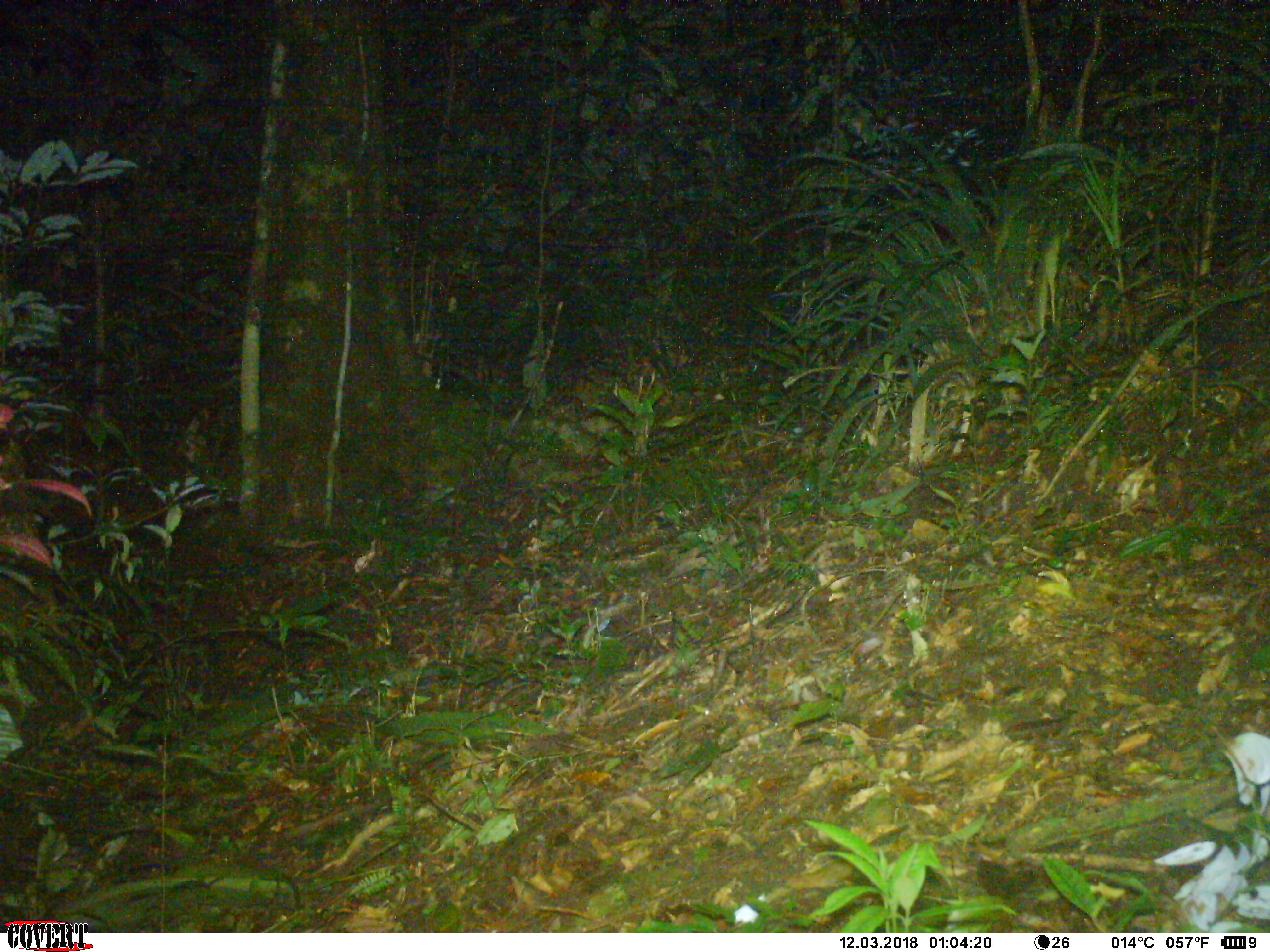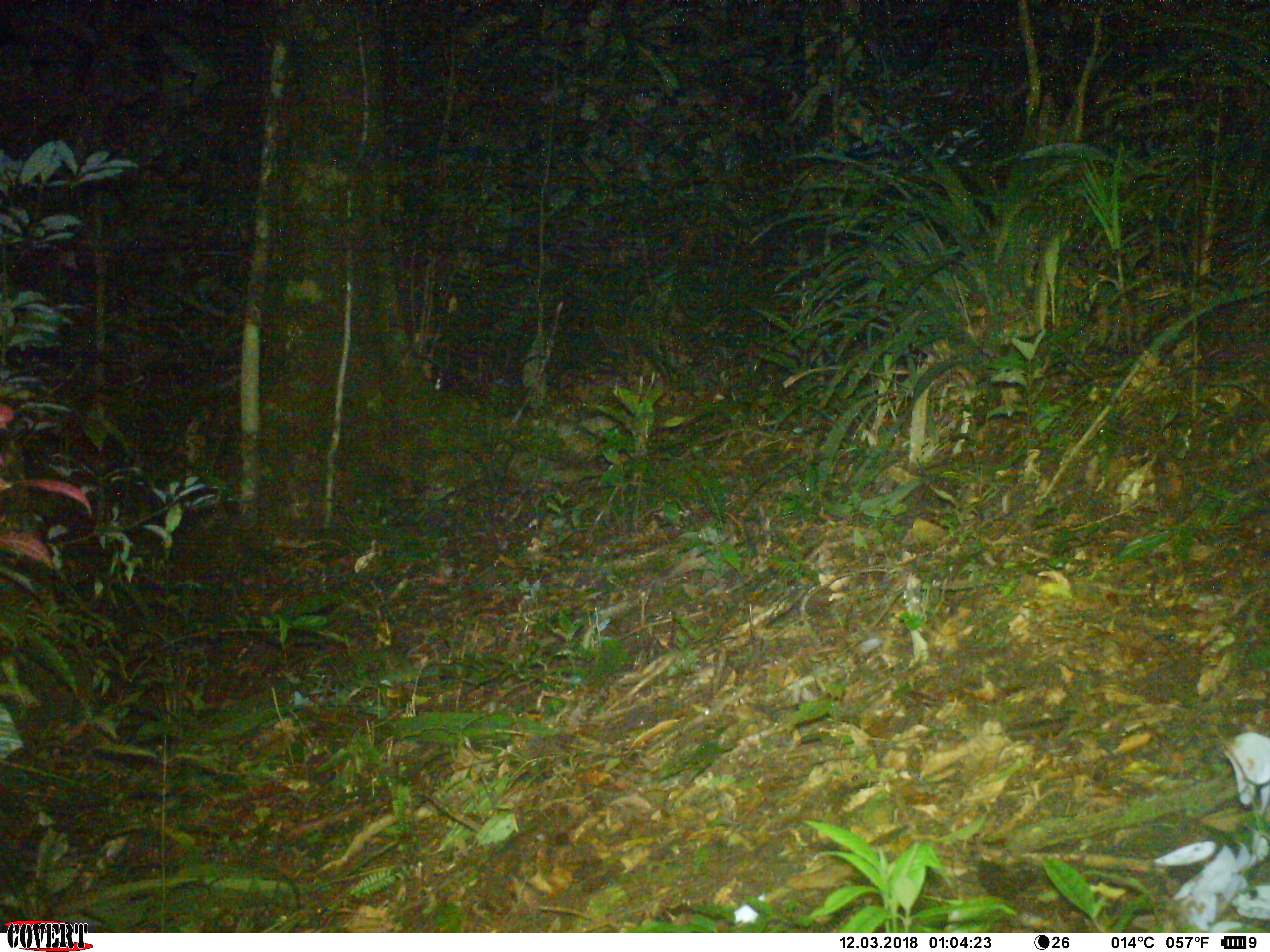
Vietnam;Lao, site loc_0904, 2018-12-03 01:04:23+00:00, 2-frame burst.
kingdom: Animalia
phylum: Chordata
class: Mammalia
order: Rodentia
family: Muridae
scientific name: Muridae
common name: old-world mice and rats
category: unidentified murid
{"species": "unidentified murid (old-world mice and rats) (Muridae)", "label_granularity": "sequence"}